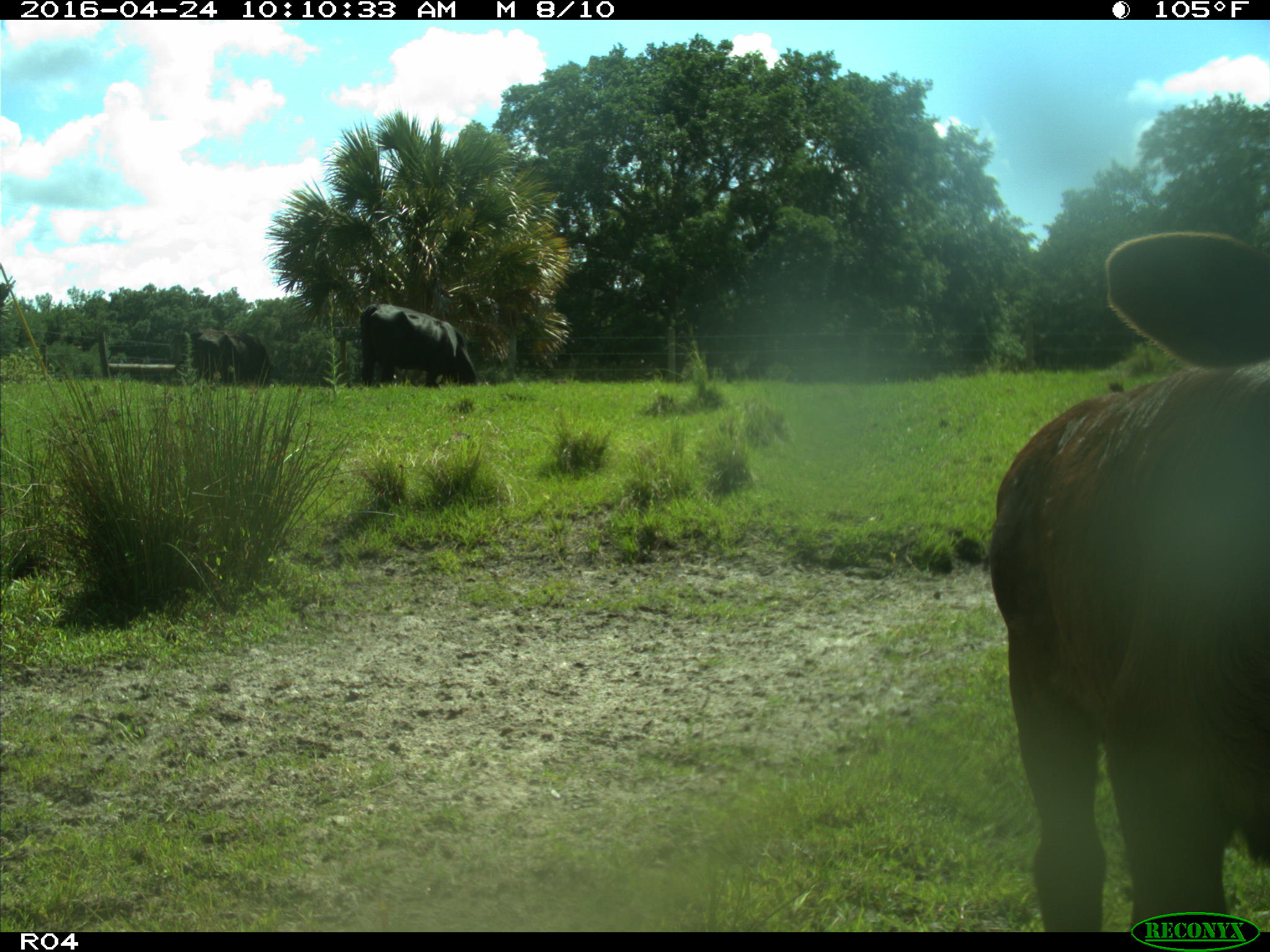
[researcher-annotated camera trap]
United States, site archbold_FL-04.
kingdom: Animalia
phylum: Chordata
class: Mammalia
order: Artiodactyla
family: Bovidae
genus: Bos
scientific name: Bos taurus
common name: domestic cow